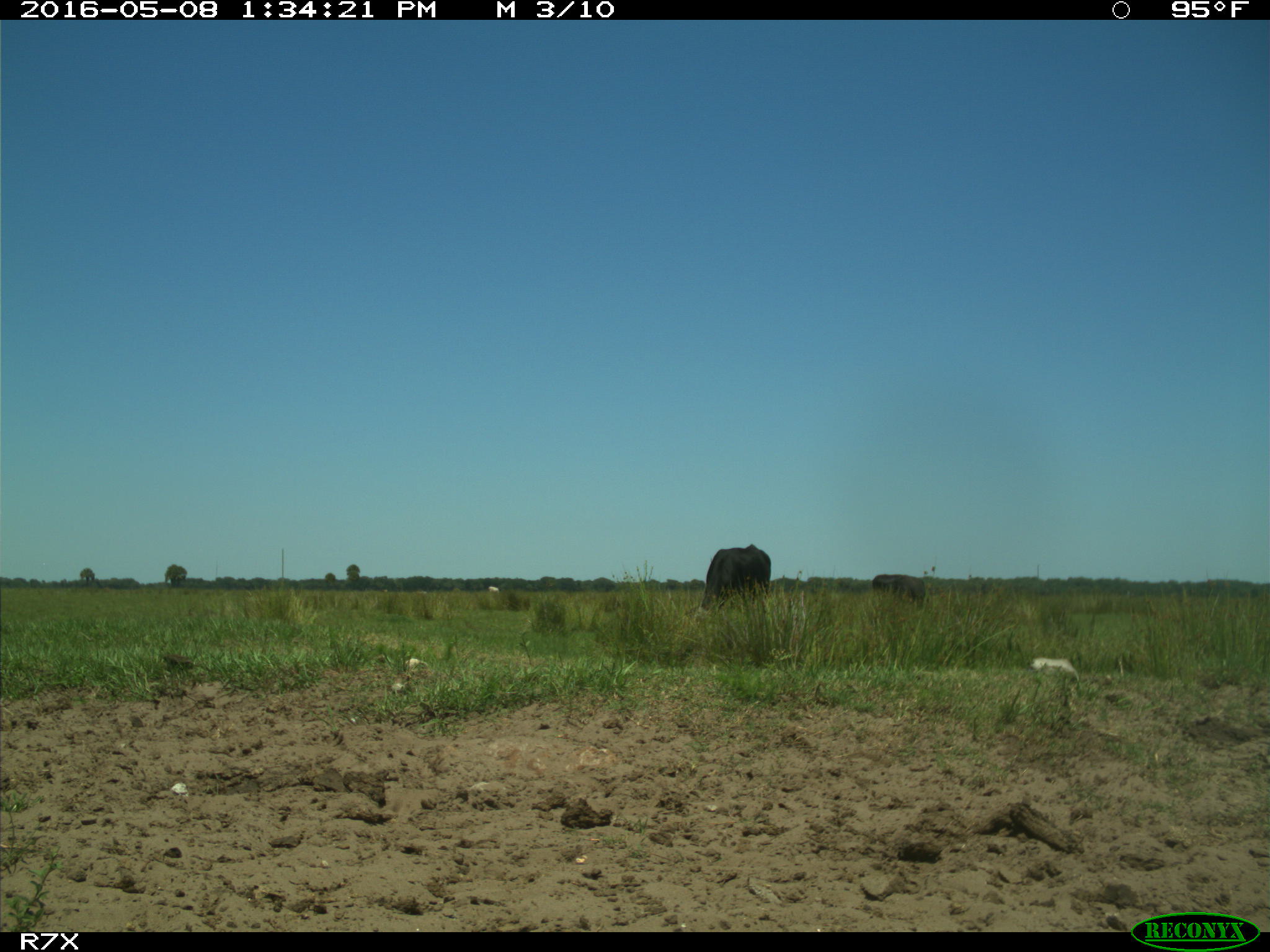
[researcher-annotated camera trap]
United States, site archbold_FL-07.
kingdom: Animalia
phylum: Chordata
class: Mammalia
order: Artiodactyla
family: Bovidae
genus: Bos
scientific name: Bos taurus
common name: domestic cow